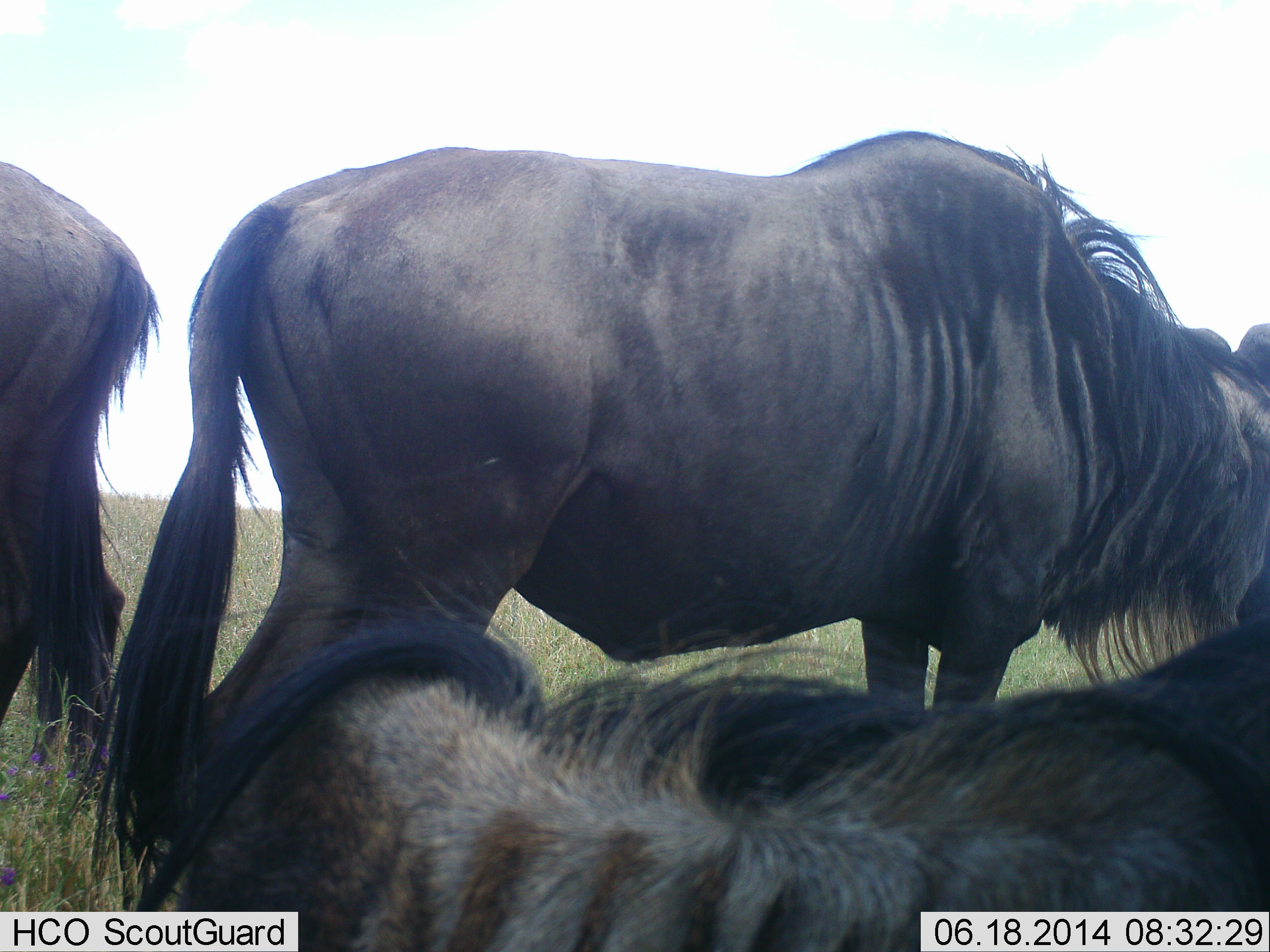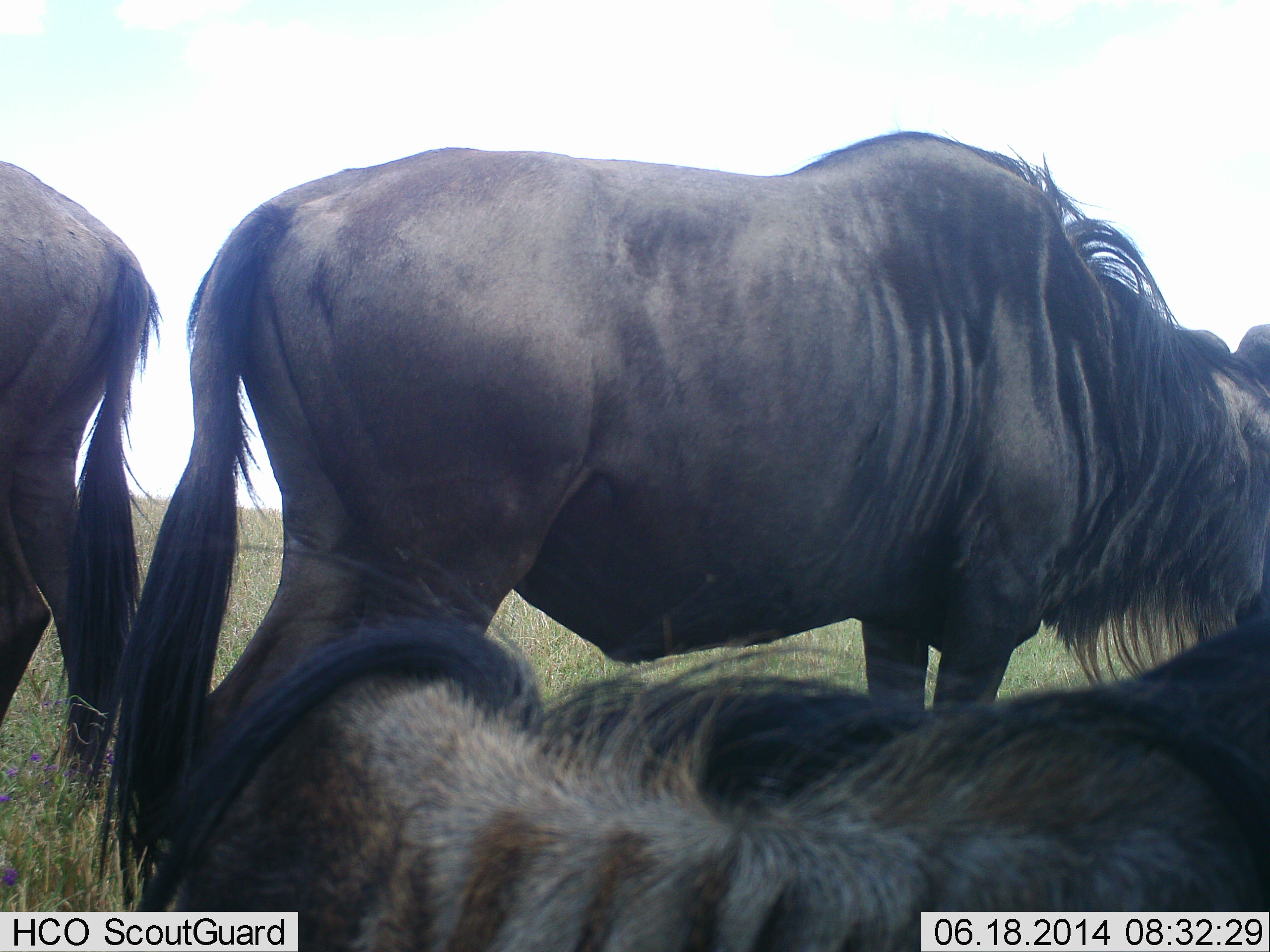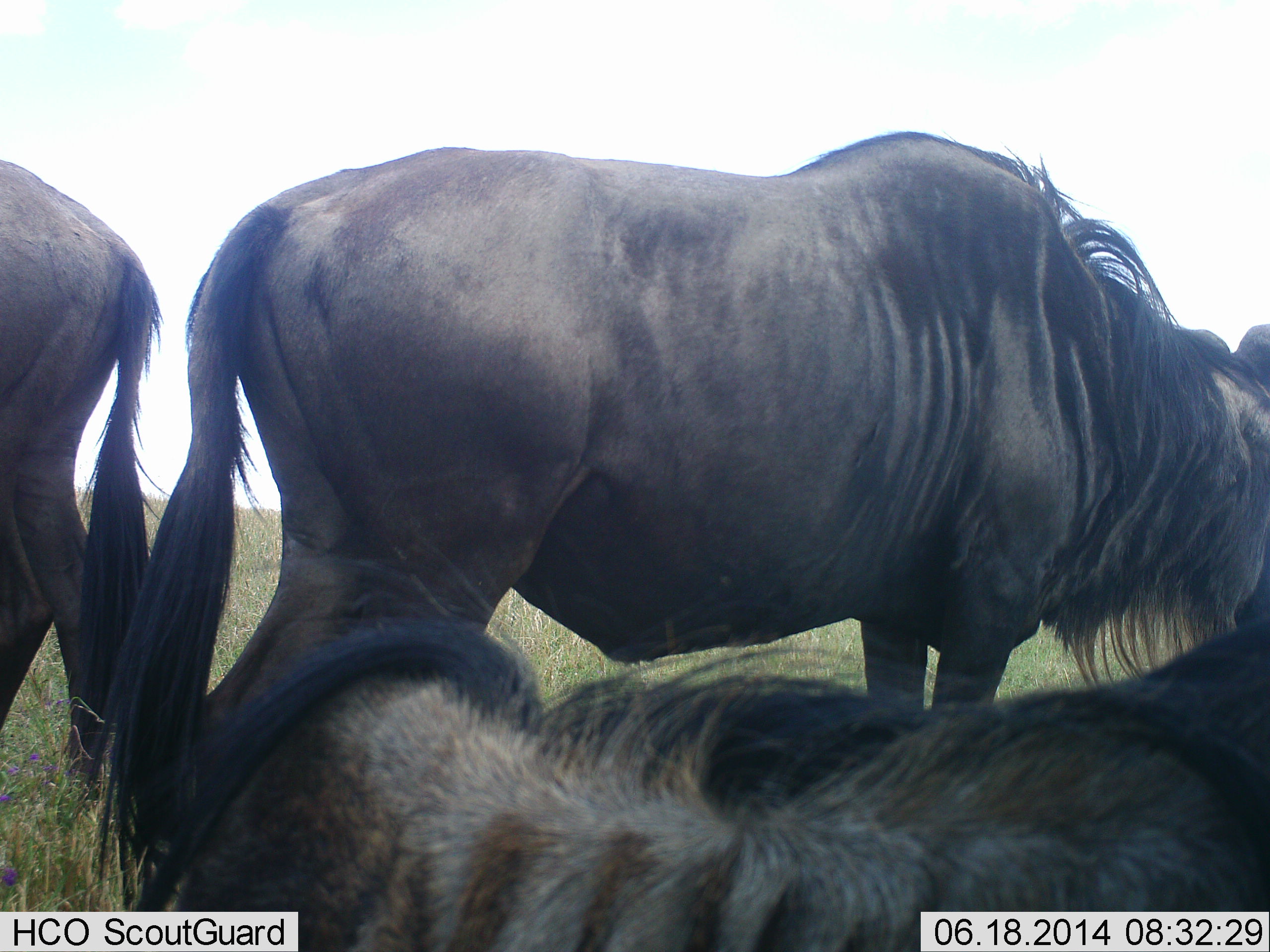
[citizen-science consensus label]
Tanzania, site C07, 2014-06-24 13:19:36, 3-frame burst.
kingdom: Animalia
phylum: Chordata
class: Mammalia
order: Artiodactyla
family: Bovidae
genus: Connochaetes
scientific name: Connochaetes taurinus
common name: blue wildebeest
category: wildebeest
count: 3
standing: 80%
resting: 100%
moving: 0%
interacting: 0%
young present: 0%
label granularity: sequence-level